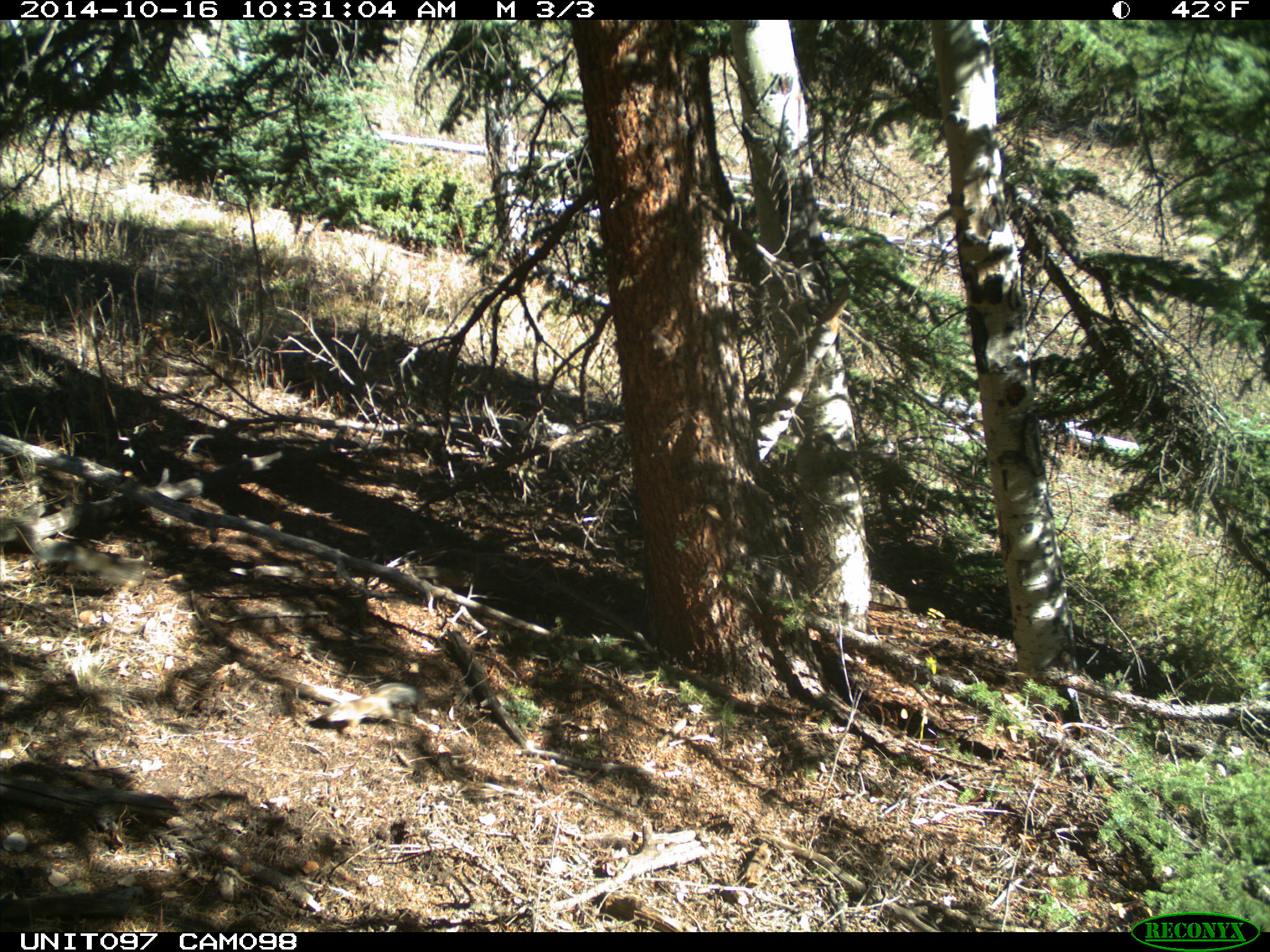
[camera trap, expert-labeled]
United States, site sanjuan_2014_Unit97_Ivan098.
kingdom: Animalia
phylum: Chordata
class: Mammalia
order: Rodentia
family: Sciuridae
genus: Tamiasciurus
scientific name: Tamiasciurus hudsonicus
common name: american red squirrel